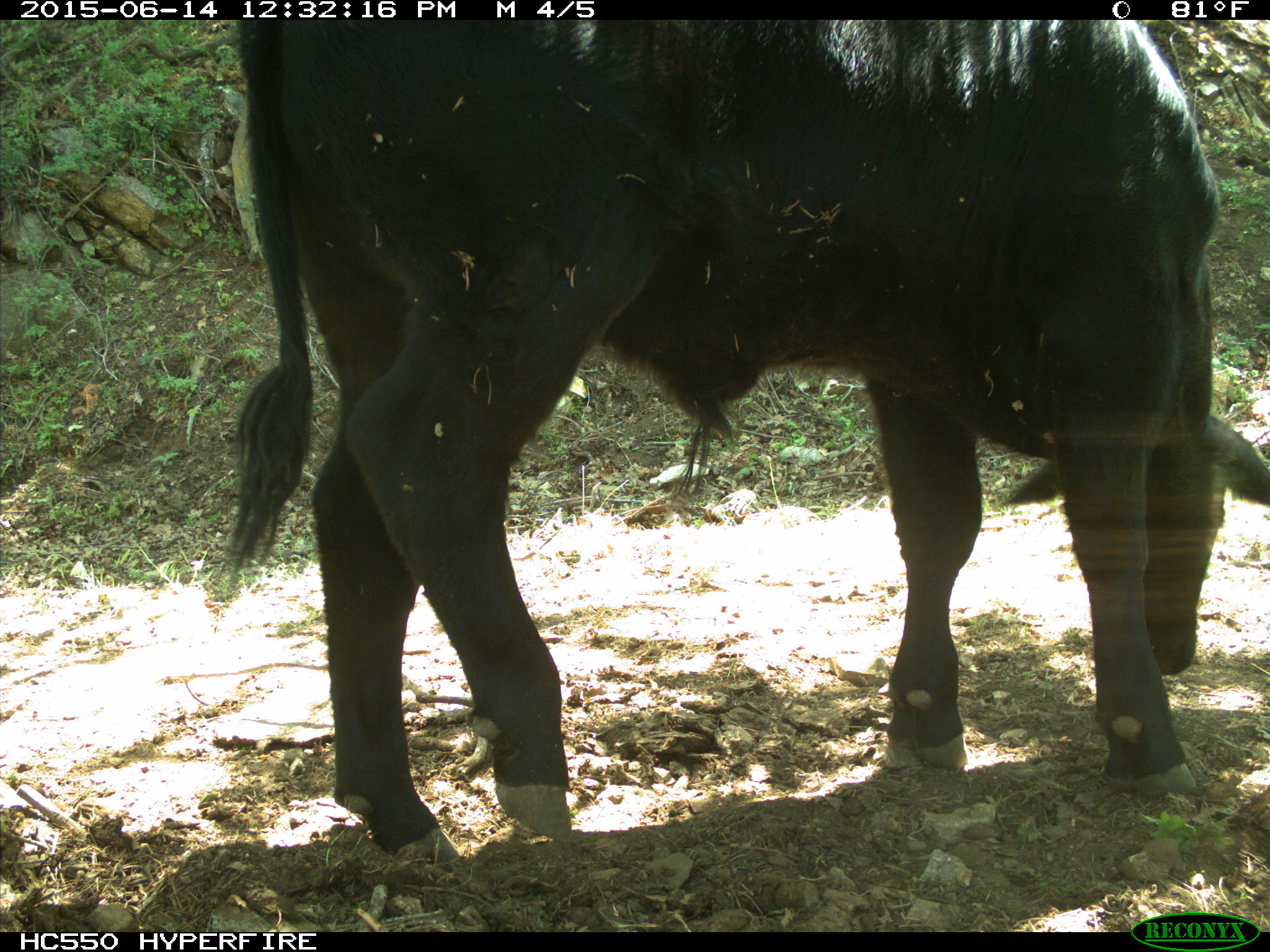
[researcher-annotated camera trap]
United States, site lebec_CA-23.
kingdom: Animalia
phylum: Chordata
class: Mammalia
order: Artiodactyla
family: Bovidae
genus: Bos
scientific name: Bos taurus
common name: domestic cow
Bos taurus (domestic cow).